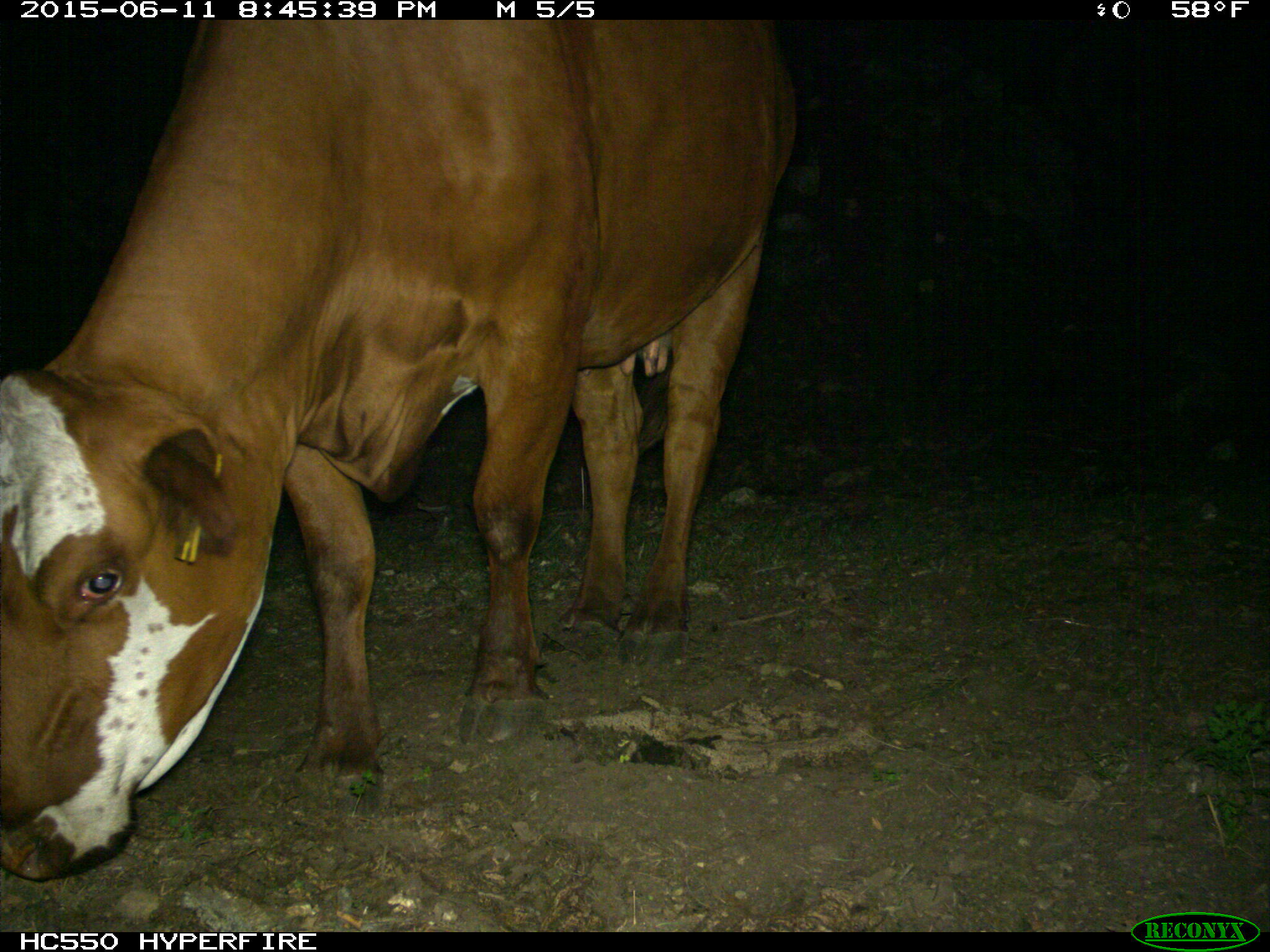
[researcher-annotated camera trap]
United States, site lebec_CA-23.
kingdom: Animalia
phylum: Chordata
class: Mammalia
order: Artiodactyla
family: Bovidae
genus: Bos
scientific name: Bos taurus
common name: domestic cow